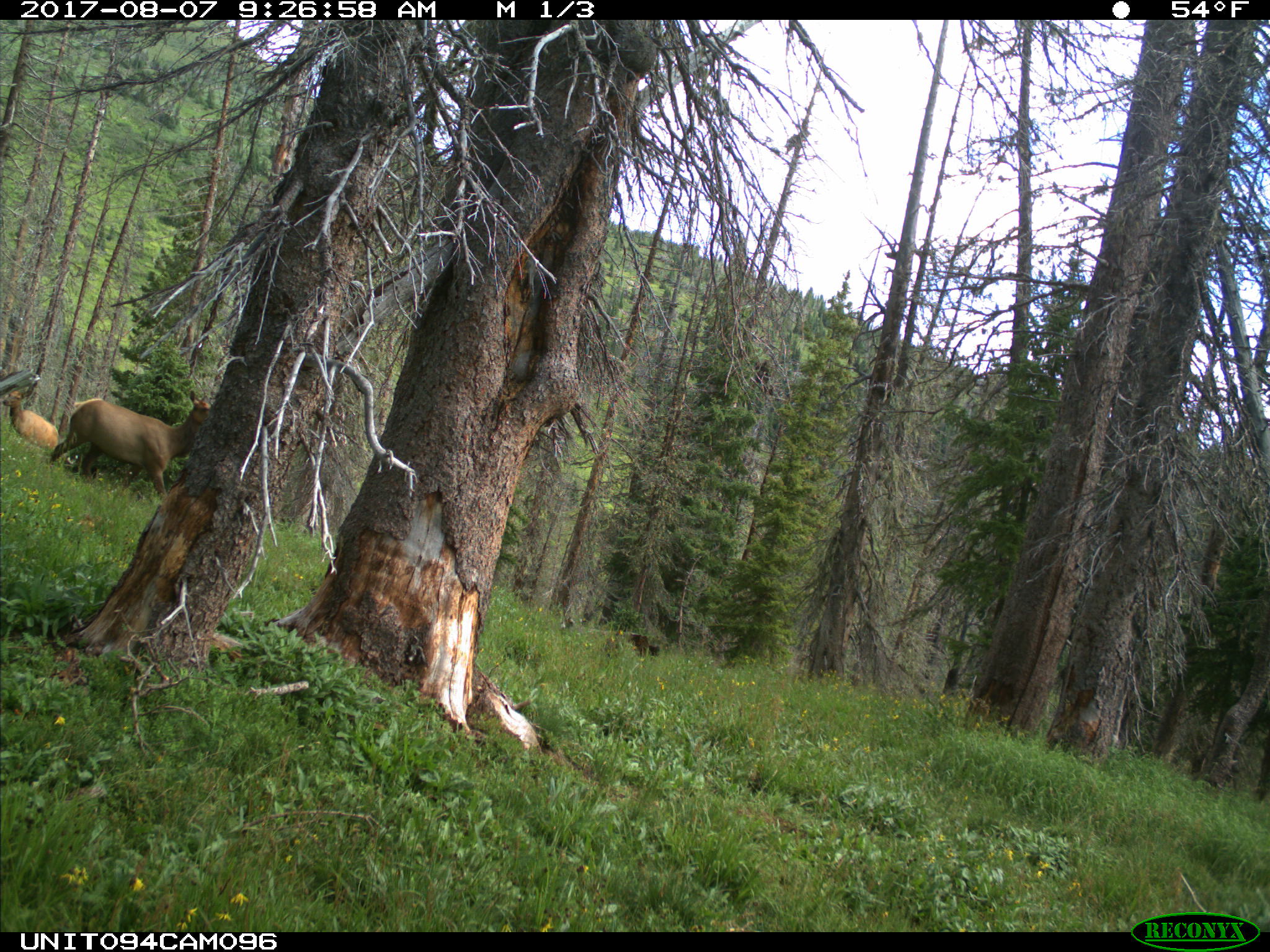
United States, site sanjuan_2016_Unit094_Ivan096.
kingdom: Animalia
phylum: Chordata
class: Mammalia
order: Artiodactyla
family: Cervidae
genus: Cervus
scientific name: Cervus elaphus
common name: red deer